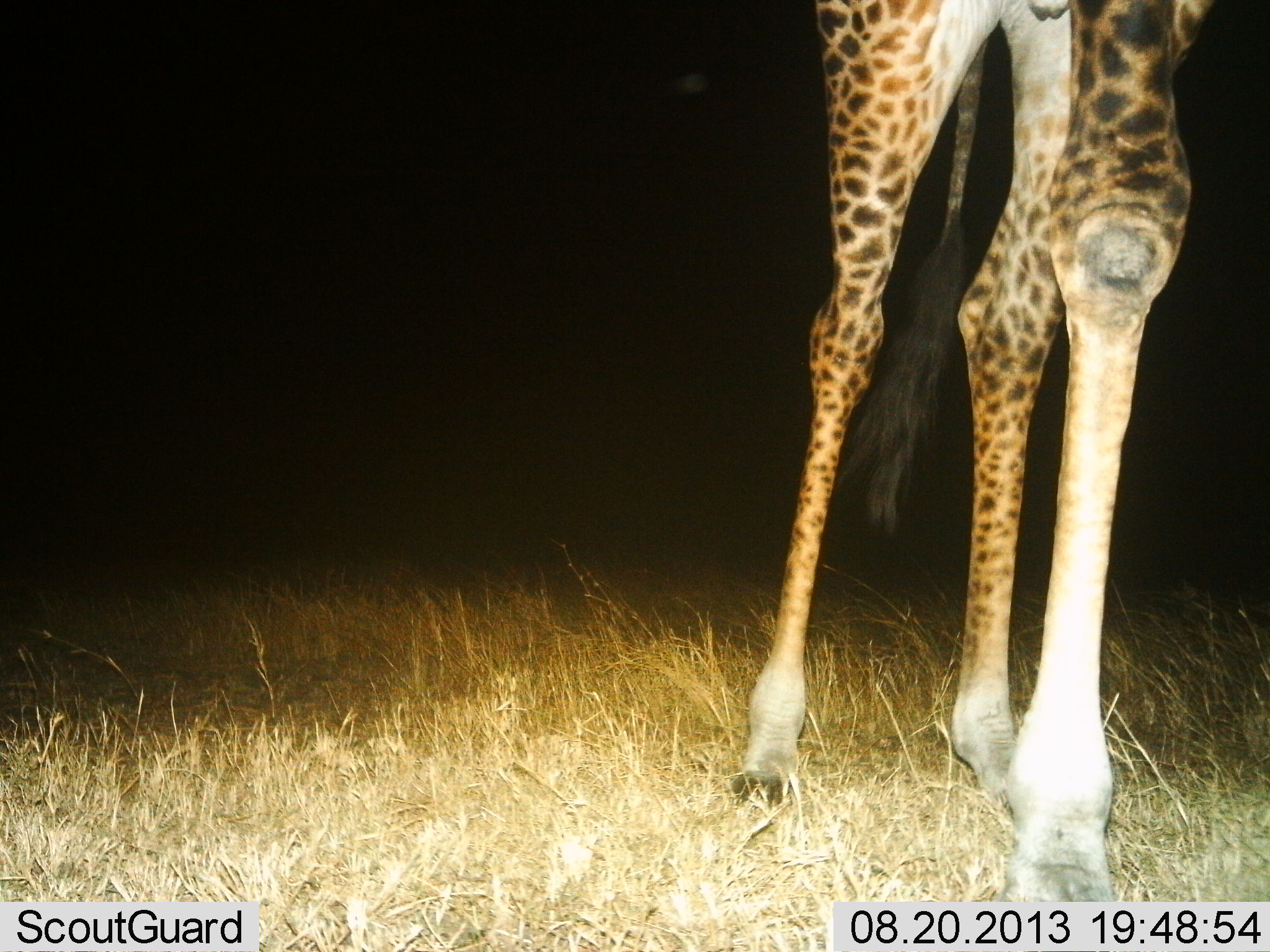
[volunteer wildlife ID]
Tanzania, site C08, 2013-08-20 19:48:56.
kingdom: Animalia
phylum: Chordata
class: Mammalia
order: Artiodactyla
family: Giraffidae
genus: Giraffa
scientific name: Giraffa camelopardalis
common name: giraffe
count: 1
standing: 70%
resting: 0%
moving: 30%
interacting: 0%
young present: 0%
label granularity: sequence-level